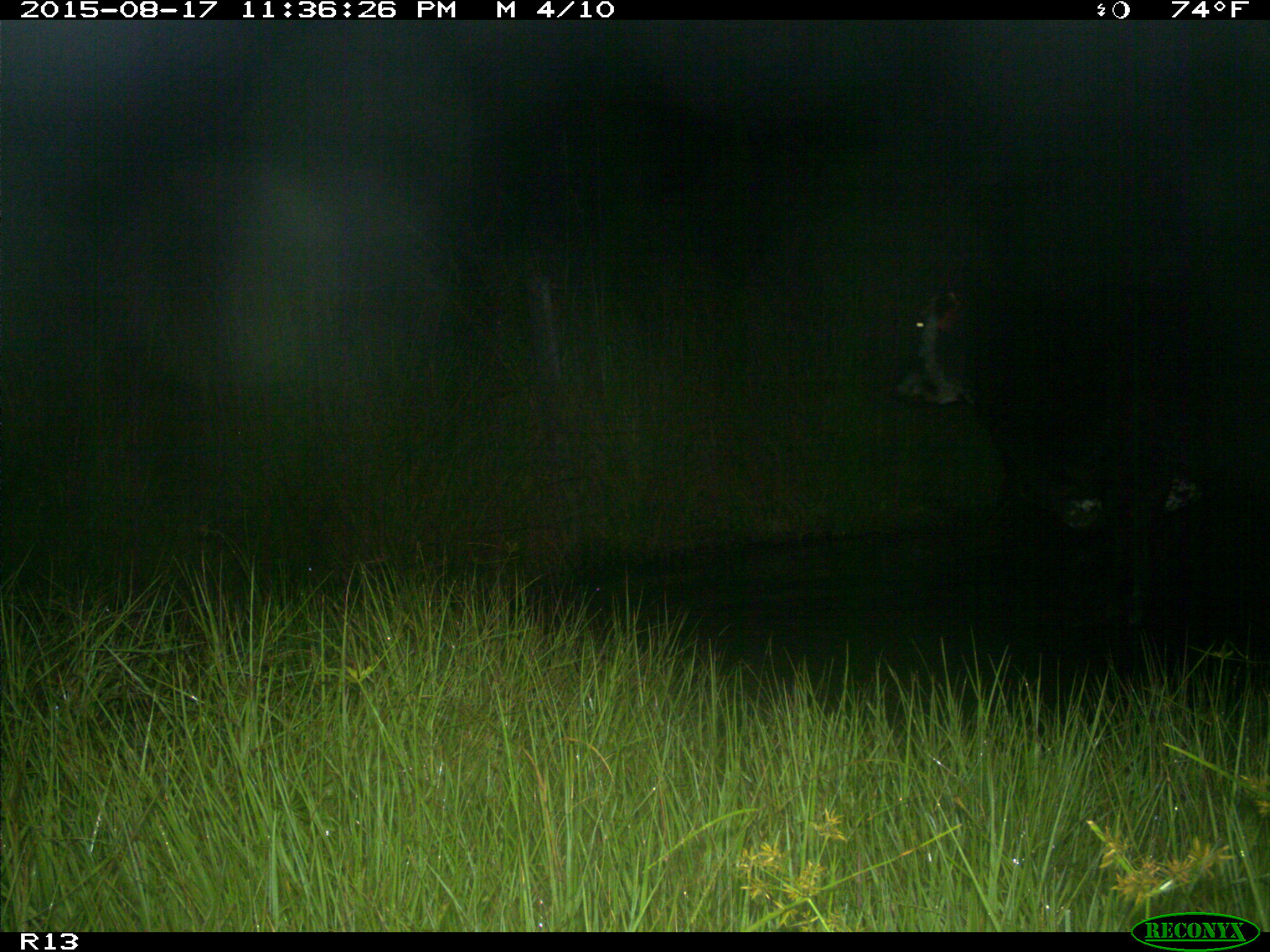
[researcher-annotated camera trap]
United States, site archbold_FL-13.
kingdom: Animalia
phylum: Chordata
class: Mammalia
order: Artiodactyla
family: Bovidae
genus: Bos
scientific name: Bos taurus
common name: domestic cow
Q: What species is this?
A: Bos taurus (domestic cow).